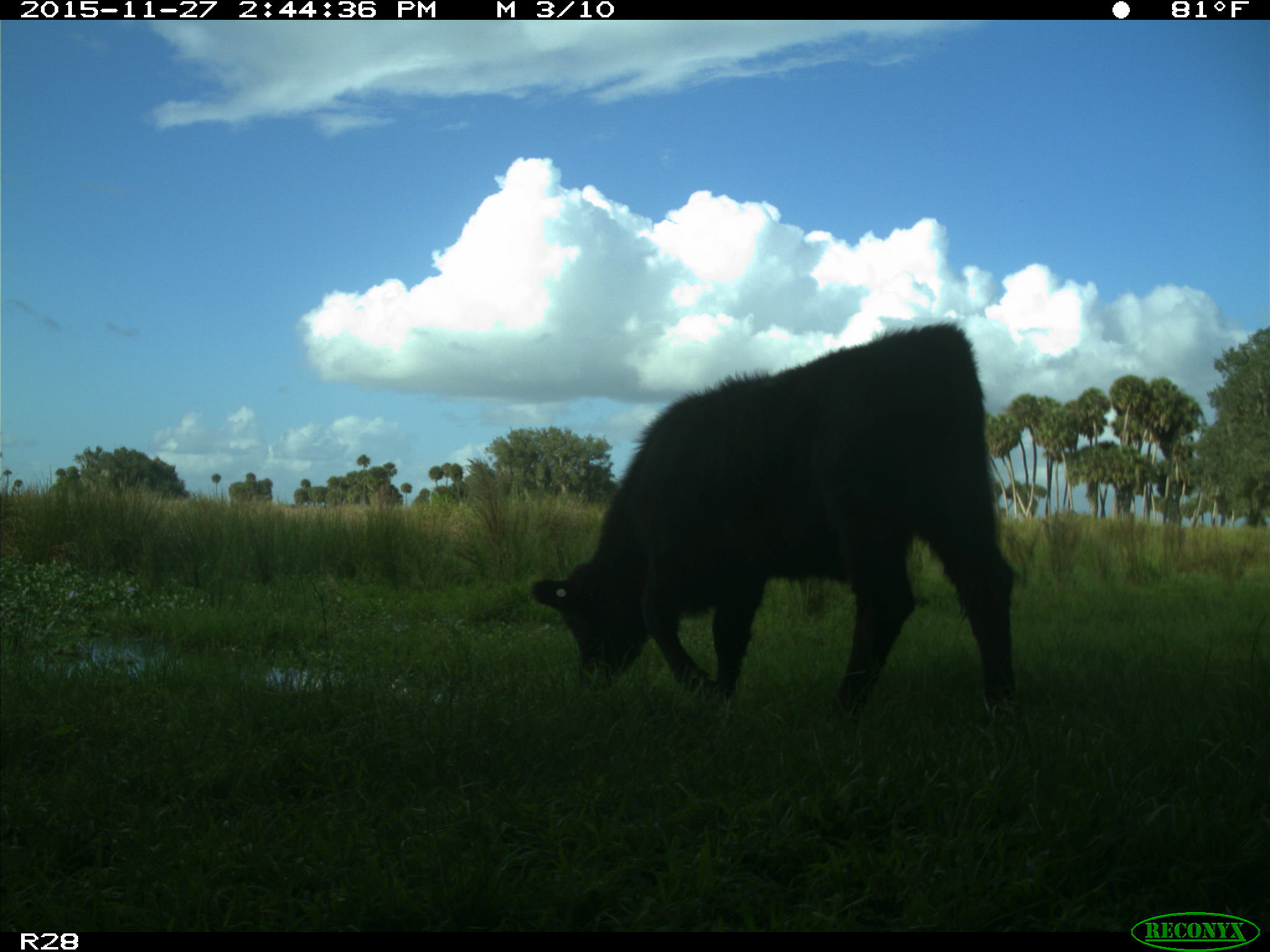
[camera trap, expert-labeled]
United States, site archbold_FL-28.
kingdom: Animalia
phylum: Chordata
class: Mammalia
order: Artiodactyla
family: Bovidae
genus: Bos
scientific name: Bos taurus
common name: domestic cow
Bos taurus (domestic cow).